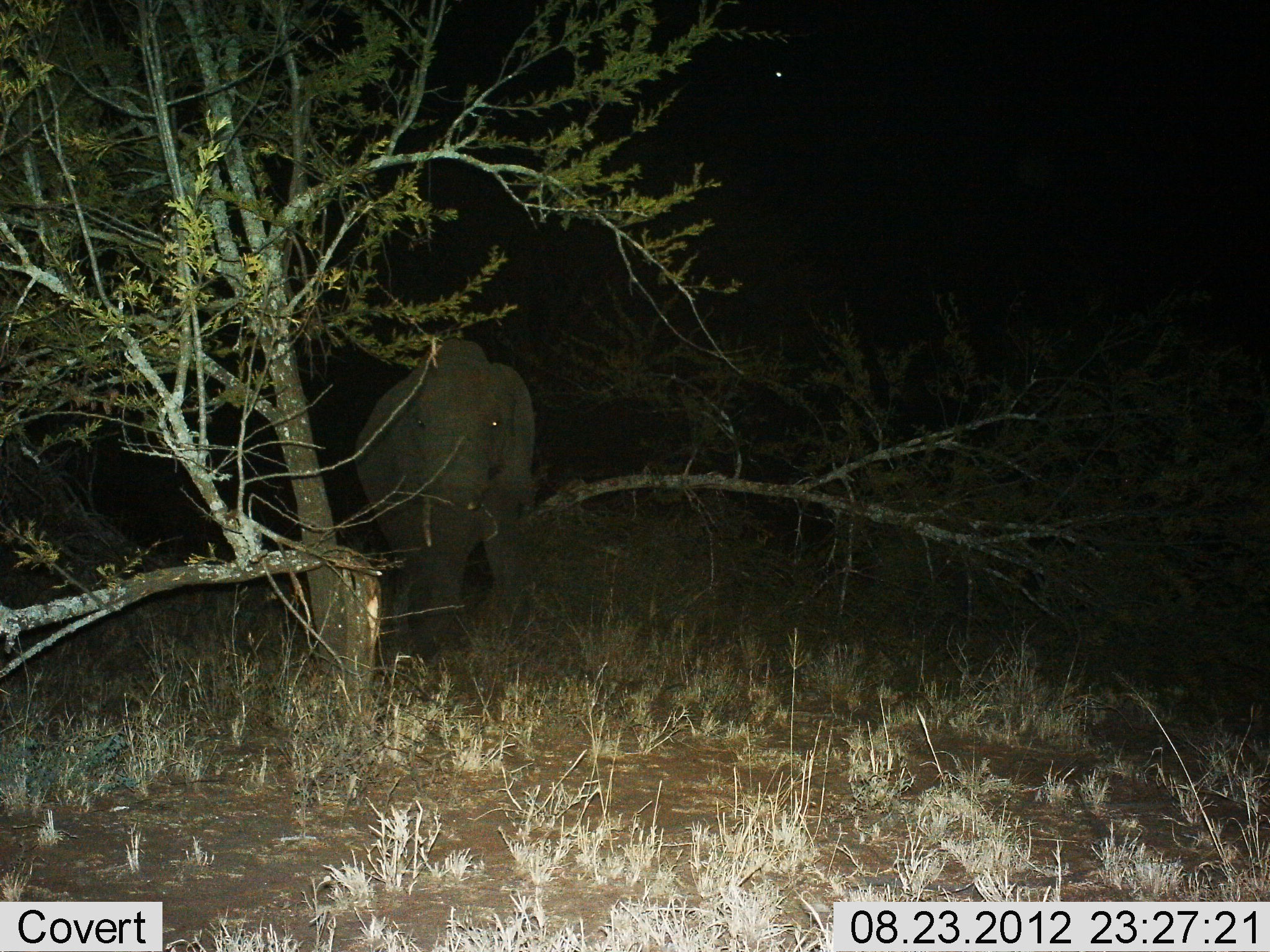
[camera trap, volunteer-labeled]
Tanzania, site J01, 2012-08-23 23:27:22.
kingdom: Animalia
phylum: Chordata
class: Mammalia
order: Proboscidea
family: Elephantidae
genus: Loxodonta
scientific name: Loxodonta africana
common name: african bush elephant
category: elephant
Elephant (african bush elephant) (Loxodonta africana), count 1. Behavior (volunteer vote fractions): standing 80%, resting 0%, moving 10%, interacting 0%. Young present (vote fraction): 0%. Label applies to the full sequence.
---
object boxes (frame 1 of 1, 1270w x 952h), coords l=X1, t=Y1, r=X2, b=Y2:
animal: l=352, t=340, r=535, b=654